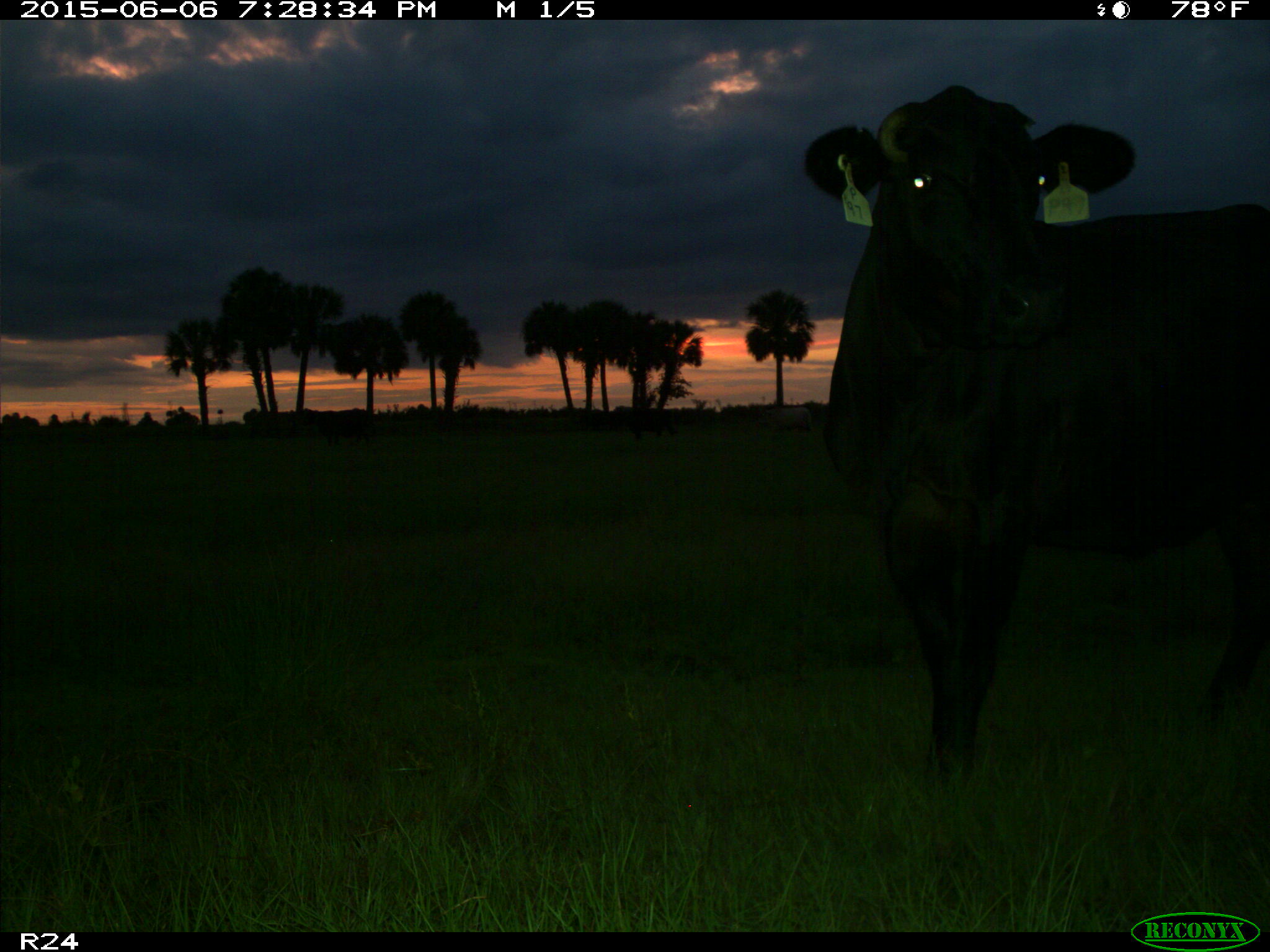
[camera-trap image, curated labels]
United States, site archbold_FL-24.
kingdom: Animalia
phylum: Chordata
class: Mammalia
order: Artiodactyla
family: Bovidae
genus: Bos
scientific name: Bos taurus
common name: domestic cow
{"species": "Bos taurus (domestic cow)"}